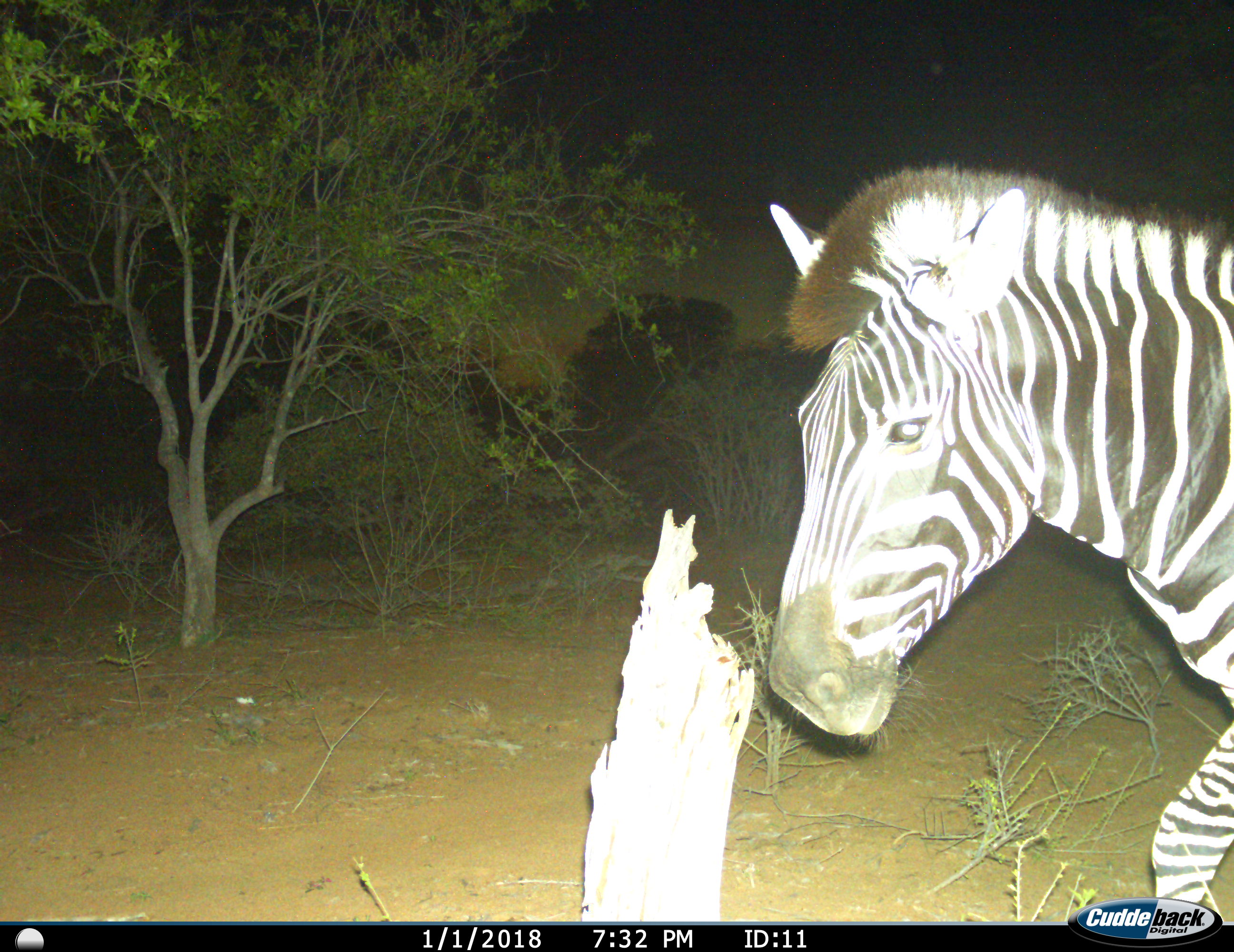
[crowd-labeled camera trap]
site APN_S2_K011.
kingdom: Animalia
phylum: Chordata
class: Mammalia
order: Perissodactyla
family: Equidae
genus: Equus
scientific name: Equus quagga burchellii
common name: burchell's zebra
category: zebraburchells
Zebraburchells (burchell's zebra) (Equus quagga burchellii), count 1. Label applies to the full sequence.